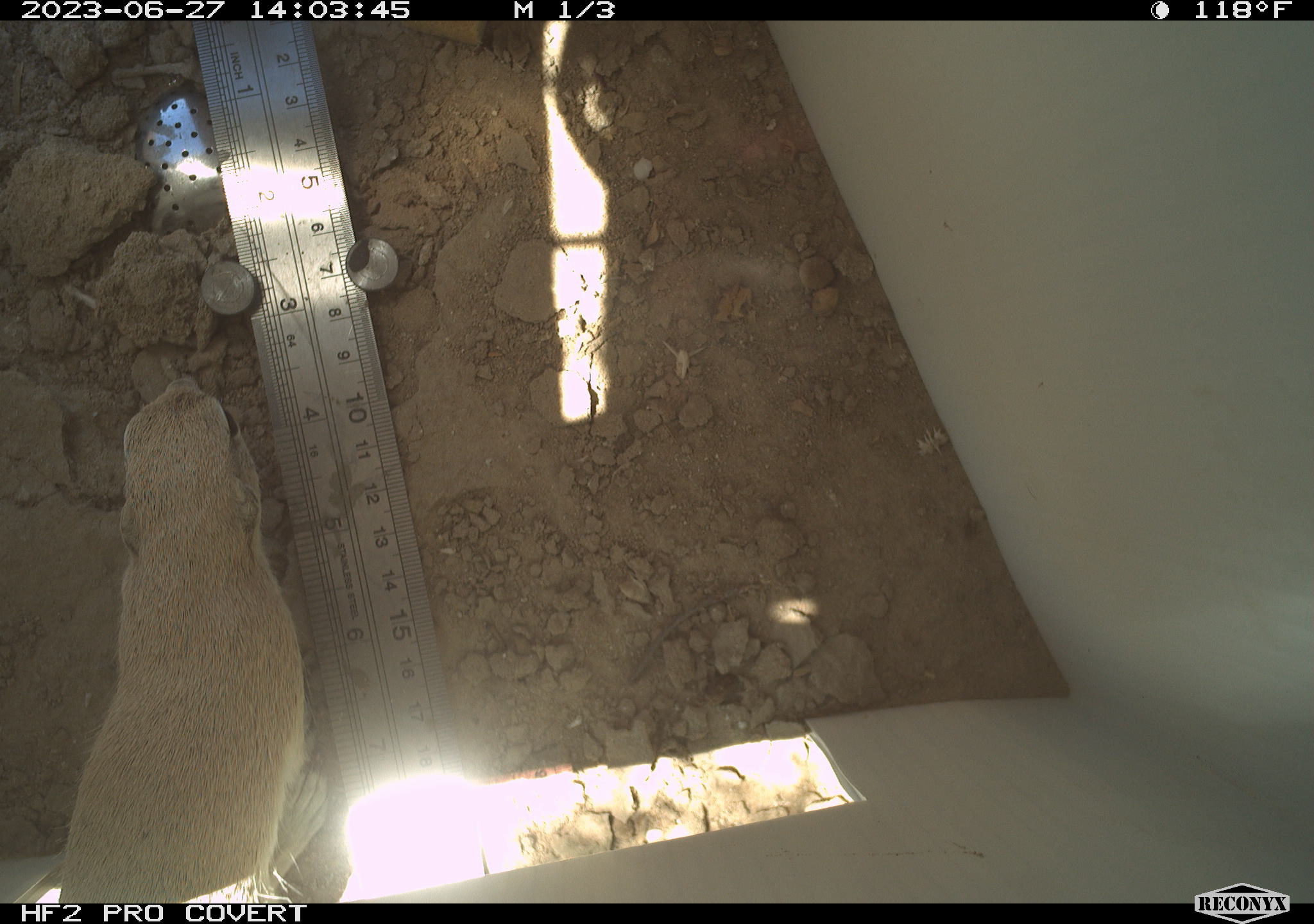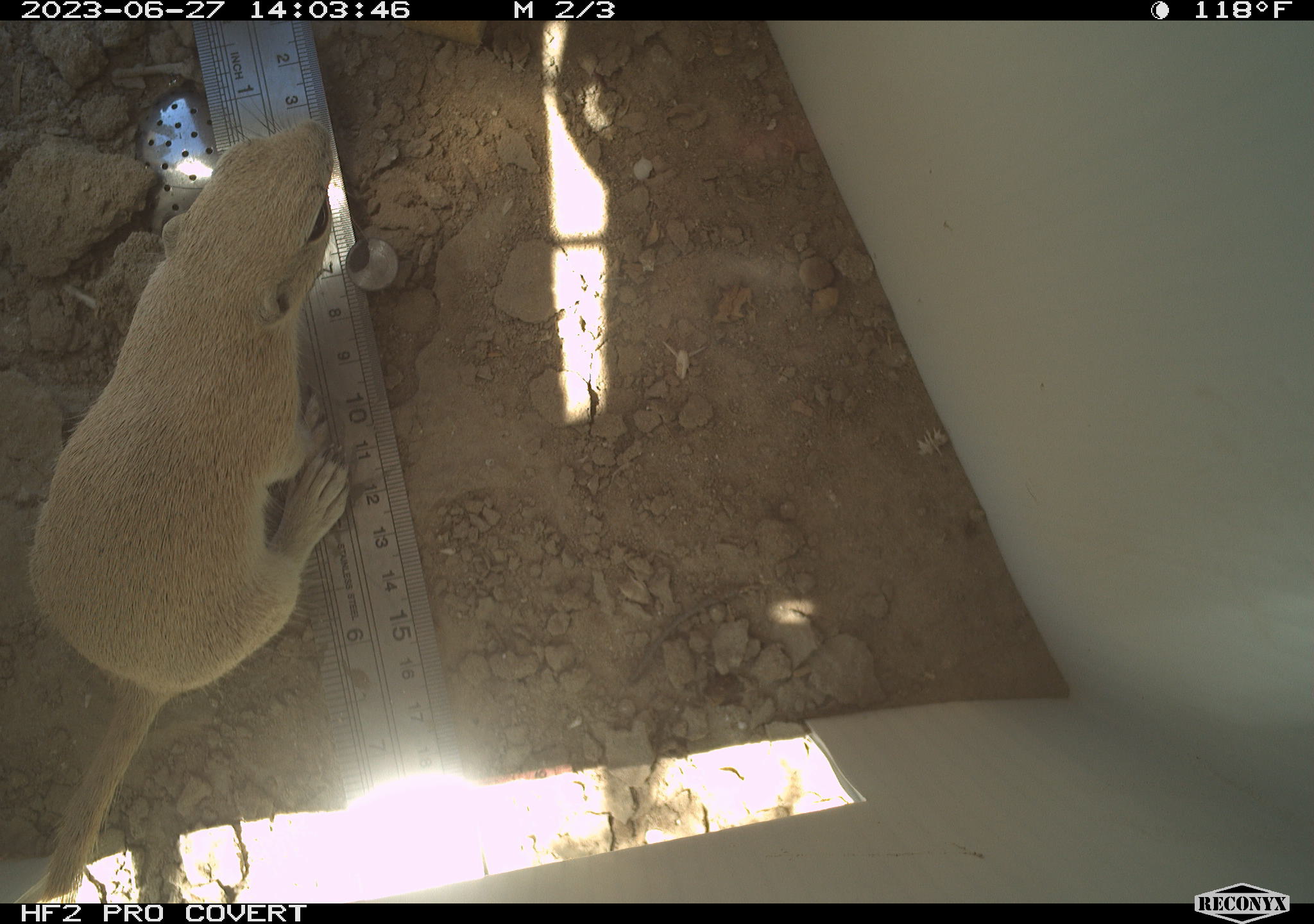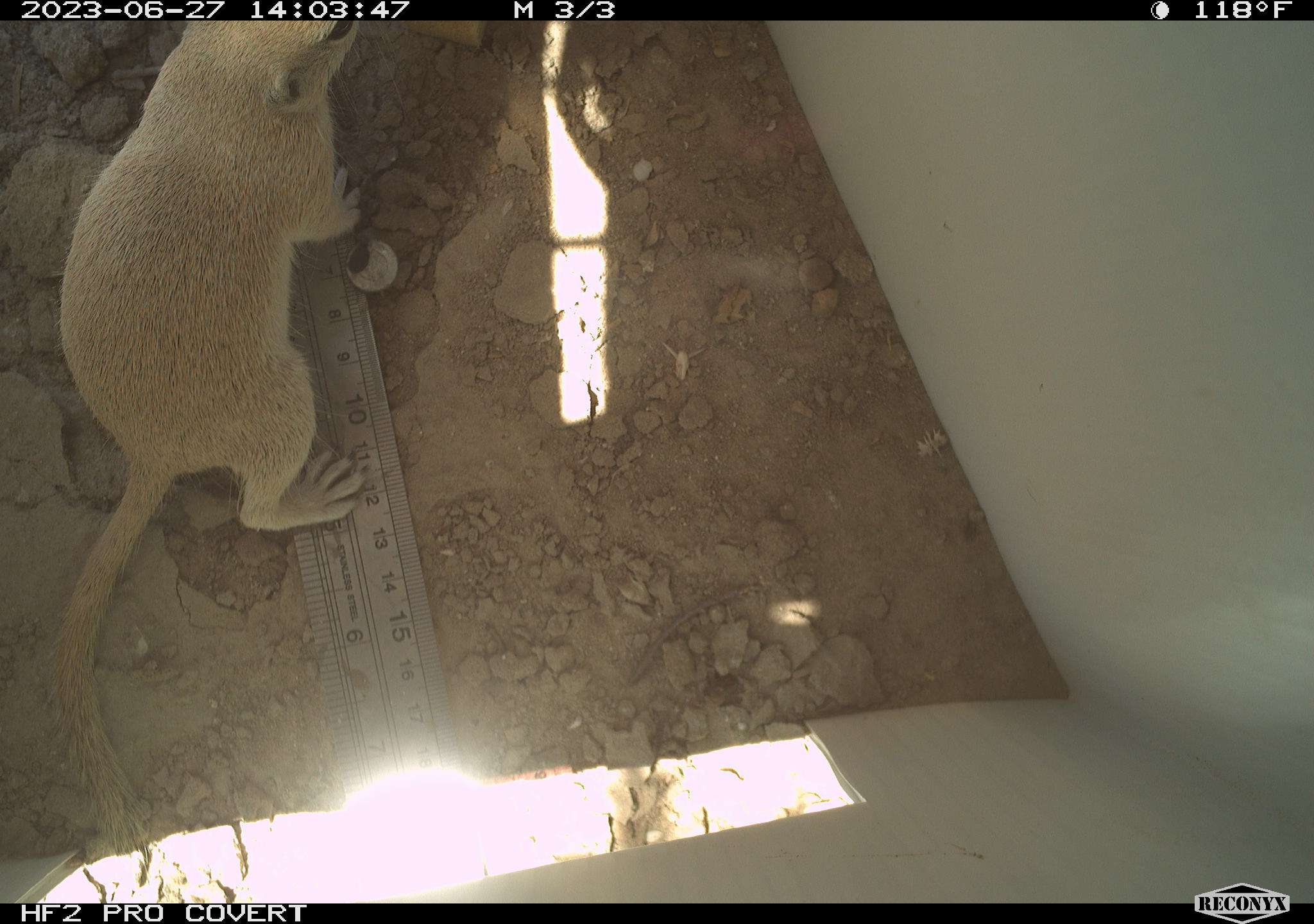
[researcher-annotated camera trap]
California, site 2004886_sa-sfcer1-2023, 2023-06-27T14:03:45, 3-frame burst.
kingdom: Animalia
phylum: Chordata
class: Mammalia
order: Rodentia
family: Sciuridae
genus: Xerospermophilus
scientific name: Xerospermophilus tereticaudus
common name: round-tailed ground squirrel